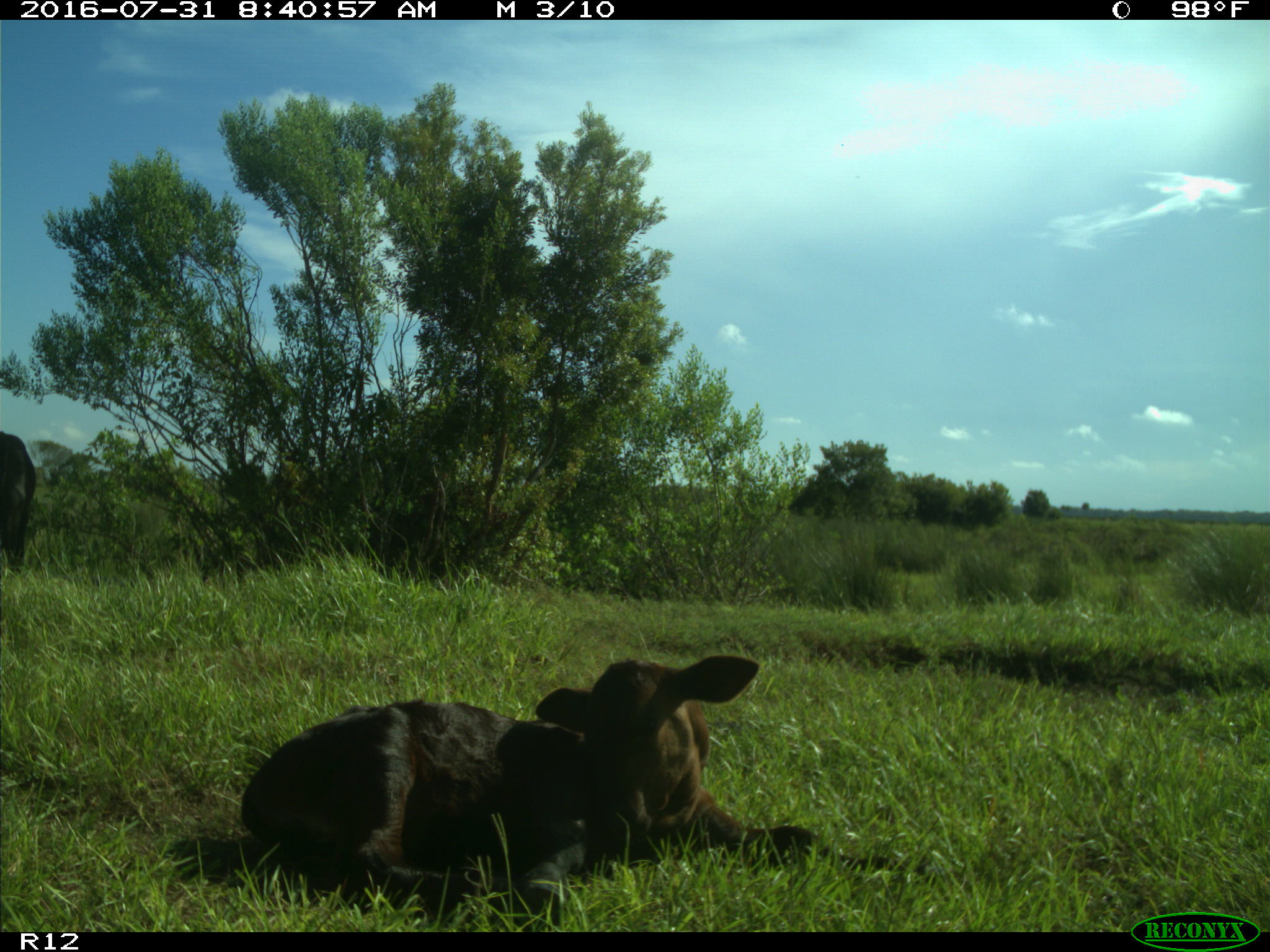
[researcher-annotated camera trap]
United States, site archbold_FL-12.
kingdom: Animalia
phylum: Chordata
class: Mammalia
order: Artiodactyla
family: Bovidae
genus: Bos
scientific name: Bos taurus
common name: domestic cow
Bos taurus (domestic cow).